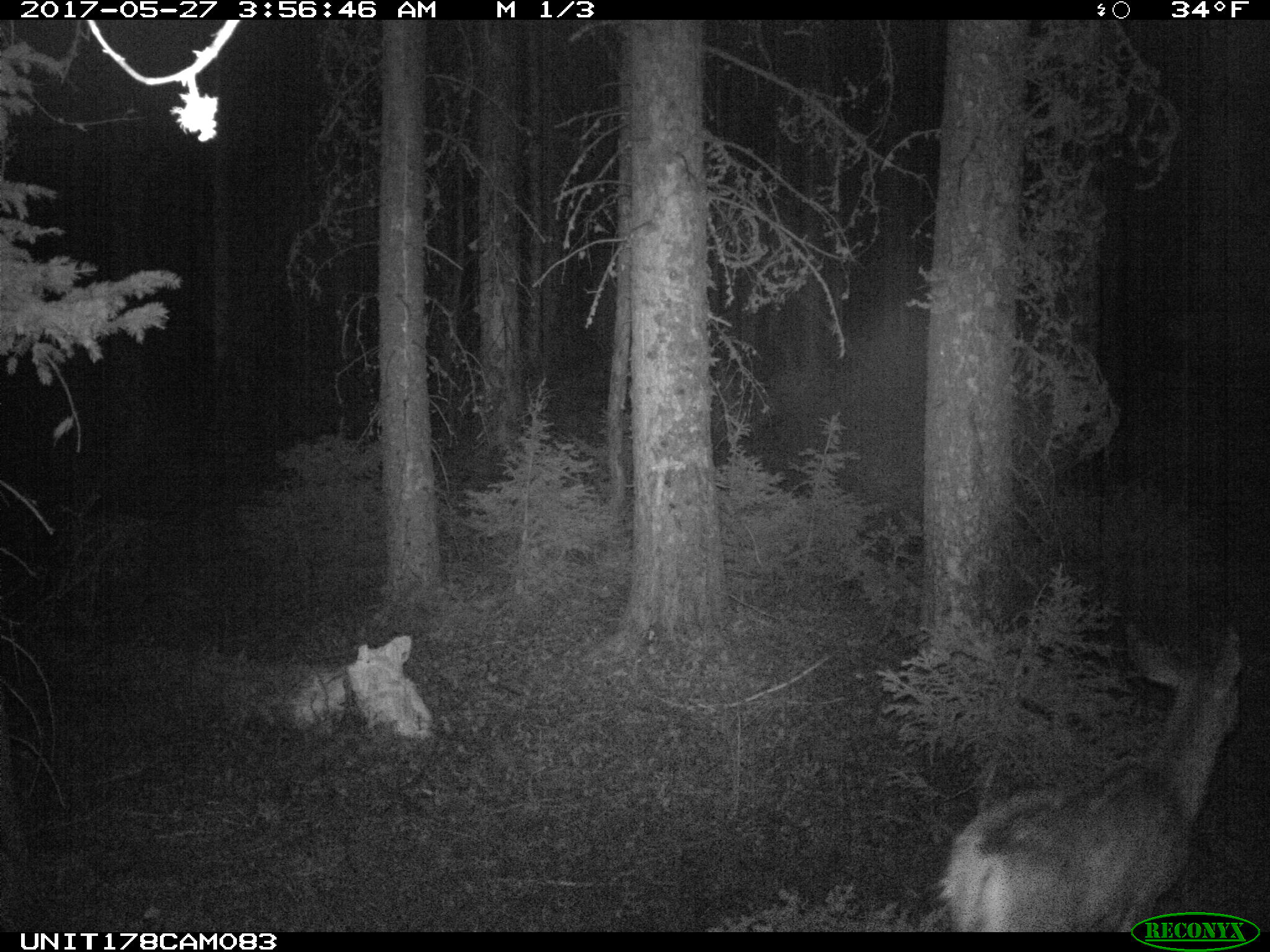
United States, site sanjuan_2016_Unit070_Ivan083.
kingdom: Animalia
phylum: Chordata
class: Mammalia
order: Artiodactyla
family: Cervidae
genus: Odocoileus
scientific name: Odocoileus hemionus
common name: mule deer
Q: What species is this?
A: Odocoileus hemionus (mule deer).